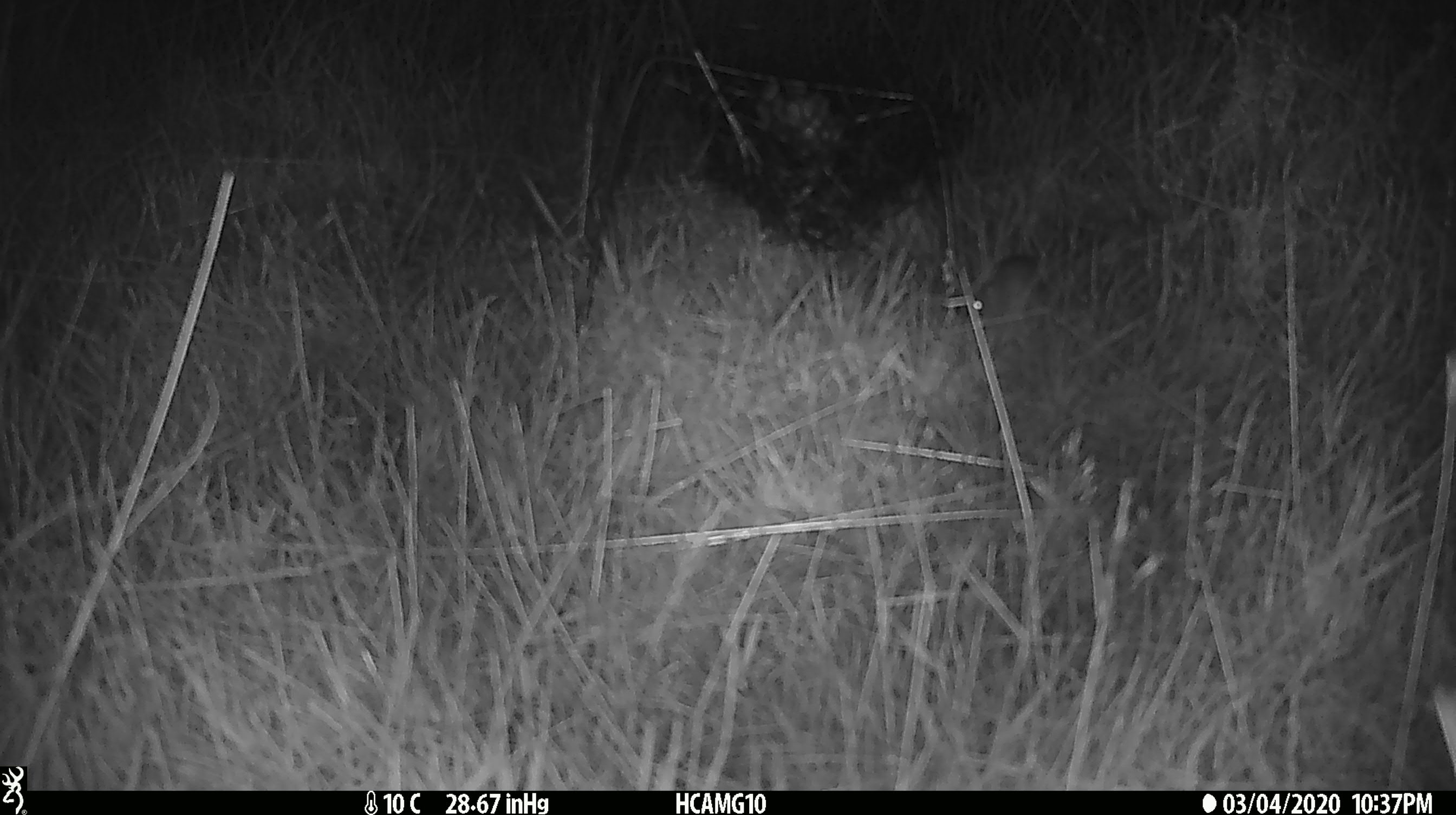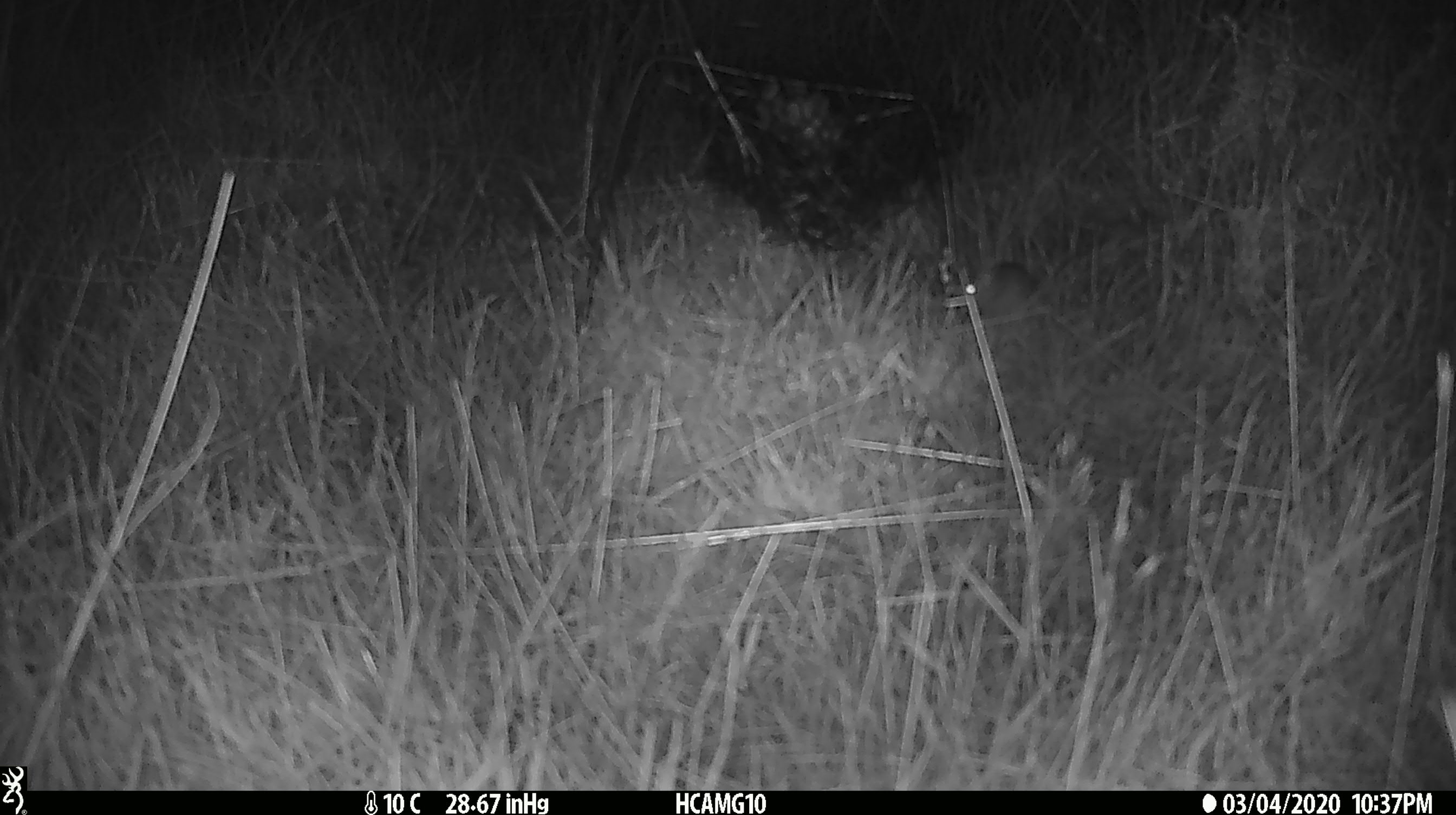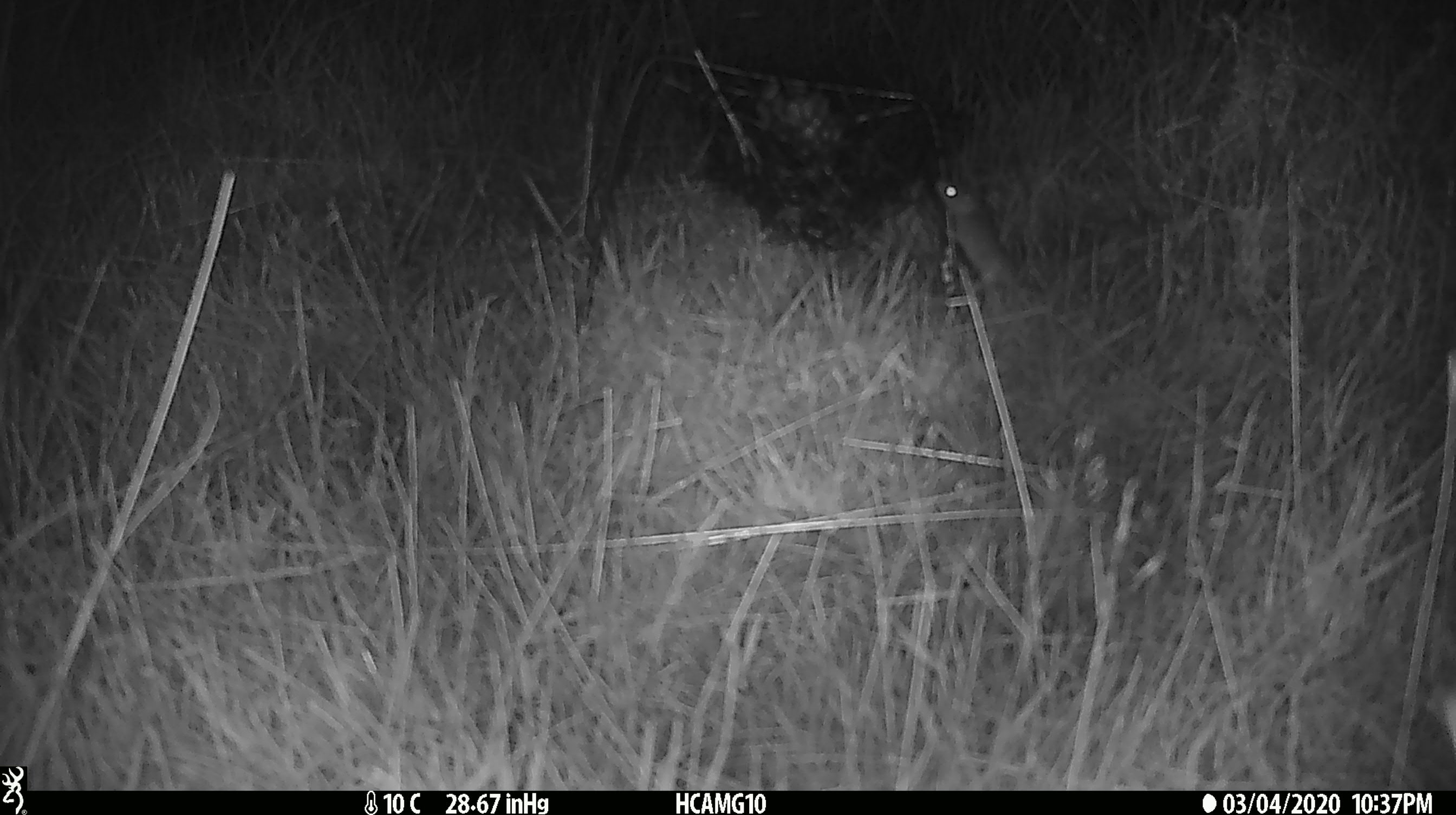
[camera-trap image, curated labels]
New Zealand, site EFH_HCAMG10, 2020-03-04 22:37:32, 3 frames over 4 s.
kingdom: Animalia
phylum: Chordata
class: Mammalia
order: Rodentia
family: Muridae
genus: Mus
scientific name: Mus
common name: mouse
Mouse (Mus).